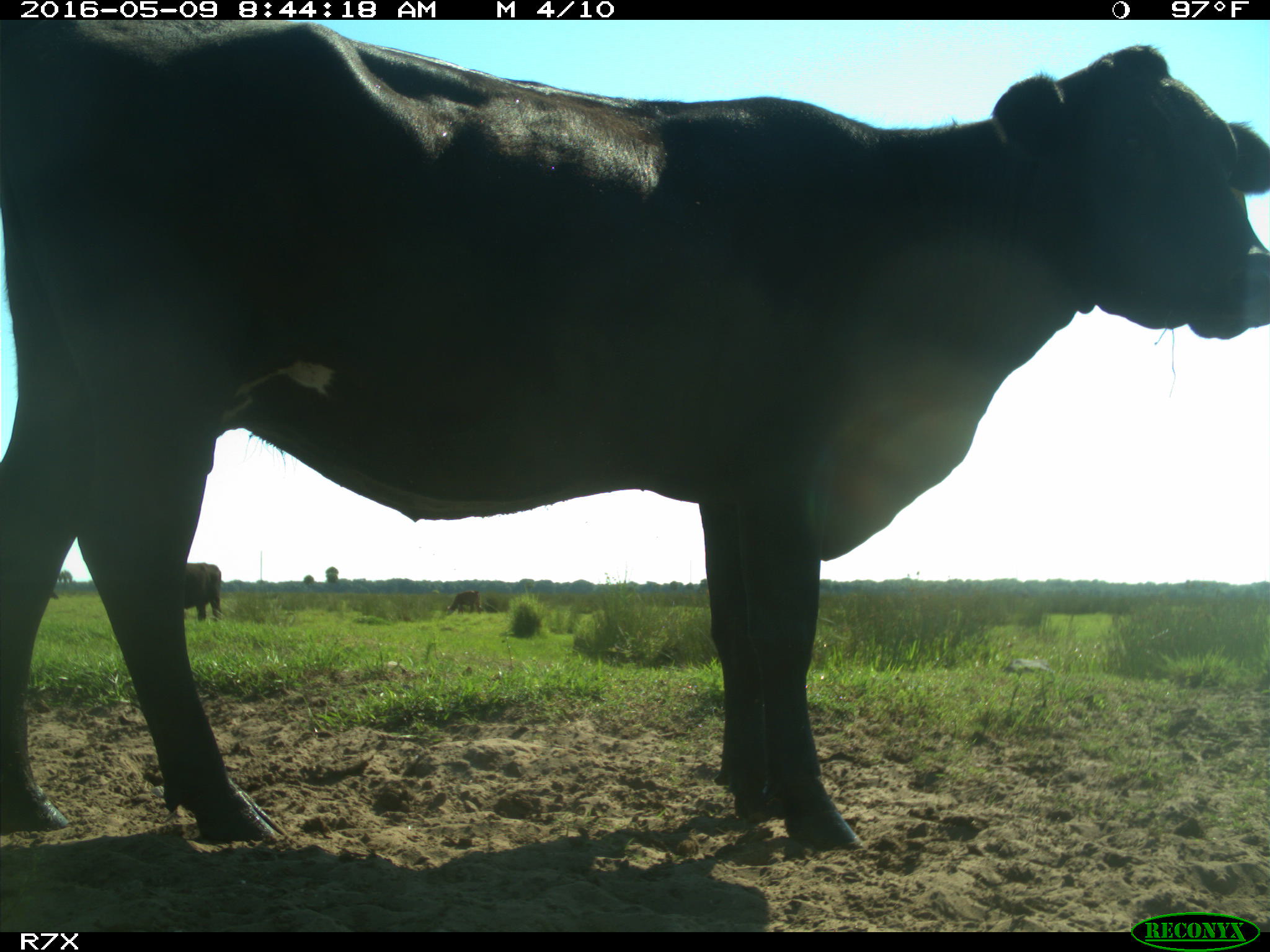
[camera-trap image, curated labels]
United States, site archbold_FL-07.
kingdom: Animalia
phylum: Chordata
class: Mammalia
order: Artiodactyla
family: Bovidae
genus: Bos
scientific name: Bos taurus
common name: domestic cow